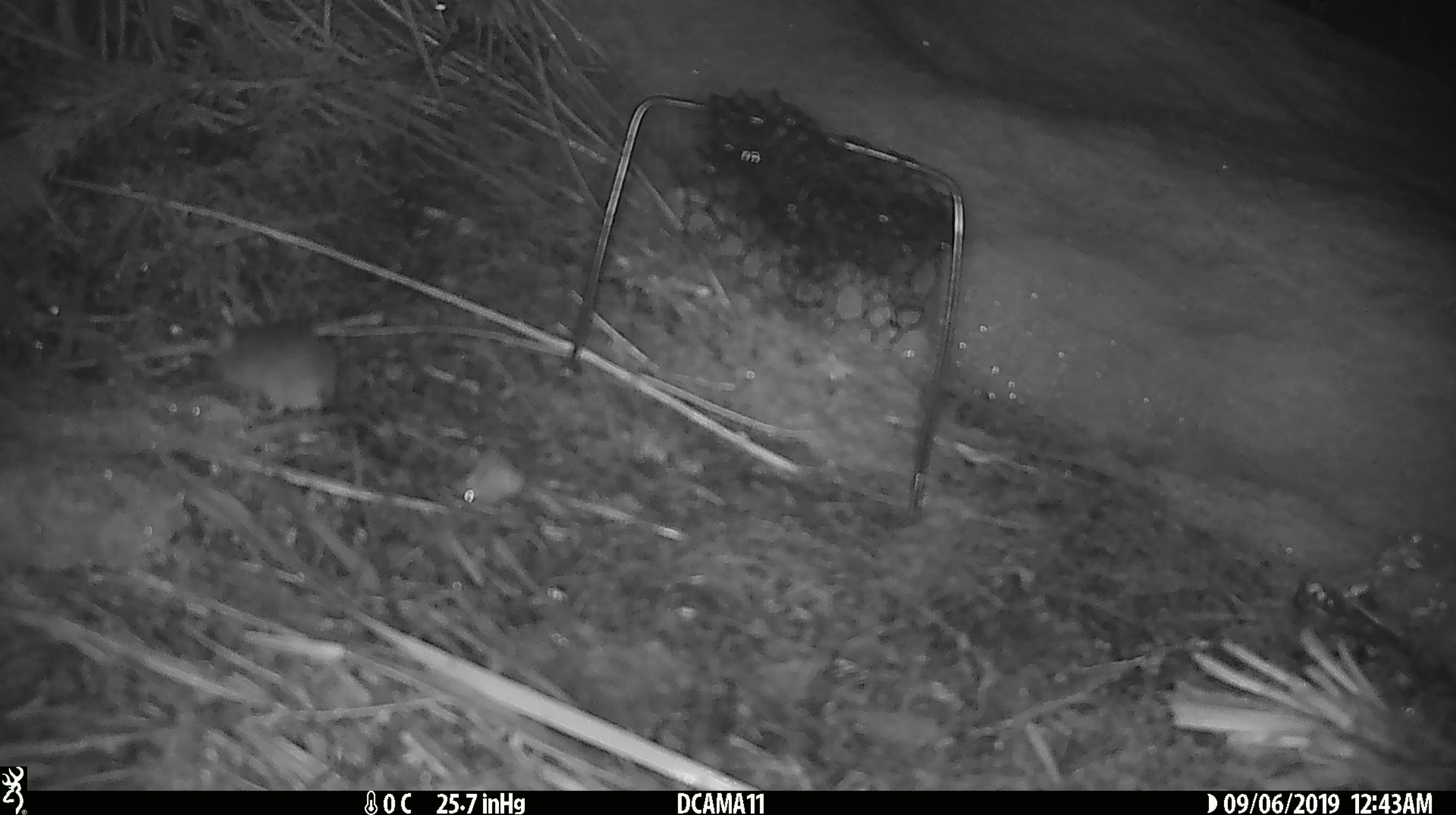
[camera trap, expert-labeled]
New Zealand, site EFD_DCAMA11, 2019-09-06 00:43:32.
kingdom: Animalia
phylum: Chordata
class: Mammalia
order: Rodentia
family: Muridae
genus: Mus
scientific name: Mus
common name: mouse